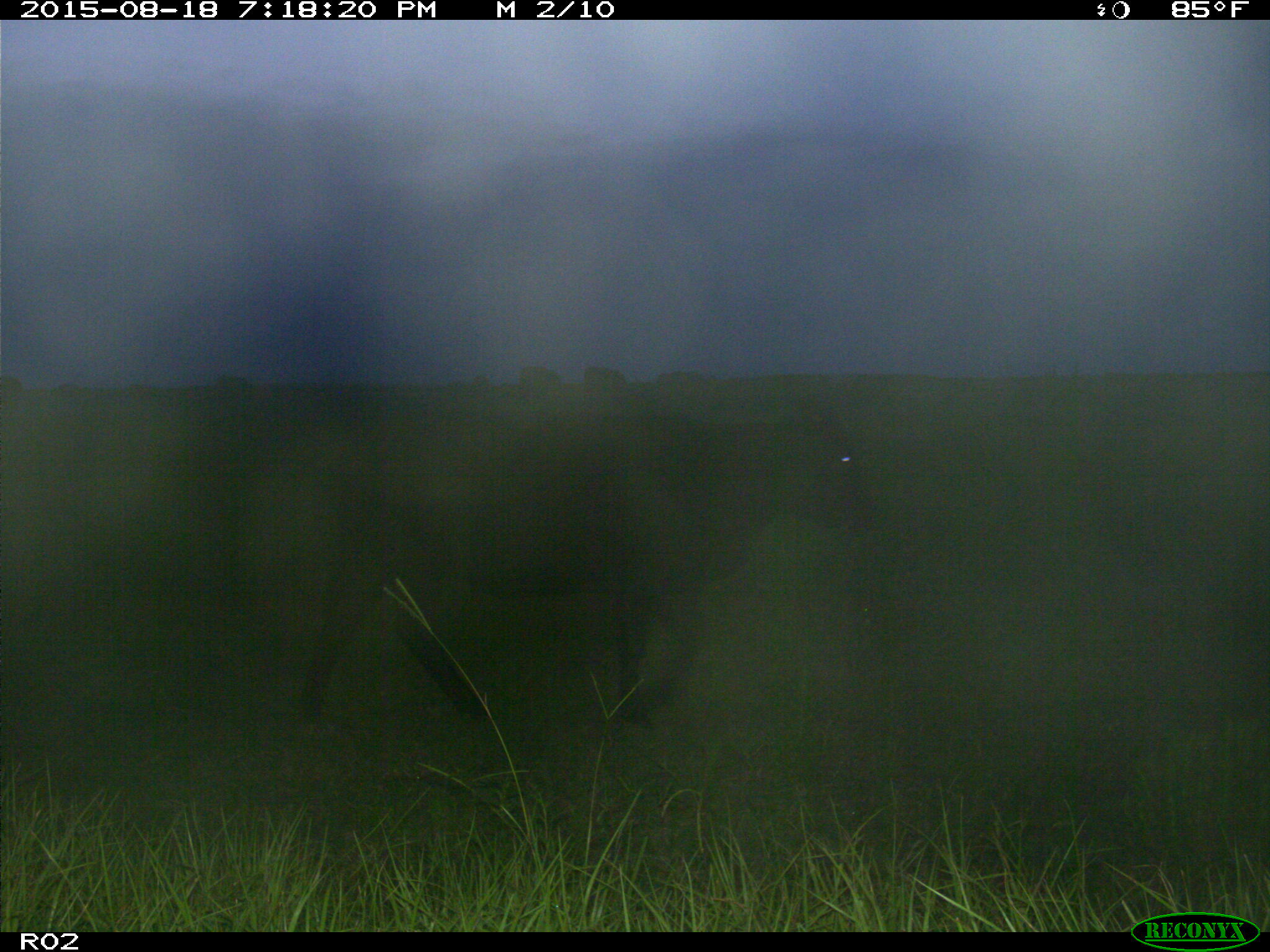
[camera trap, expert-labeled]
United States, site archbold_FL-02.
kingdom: Animalia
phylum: Chordata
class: Mammalia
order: Artiodactyla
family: Bovidae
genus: Bos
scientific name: Bos taurus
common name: domestic cow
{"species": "Bos taurus (domestic cow)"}